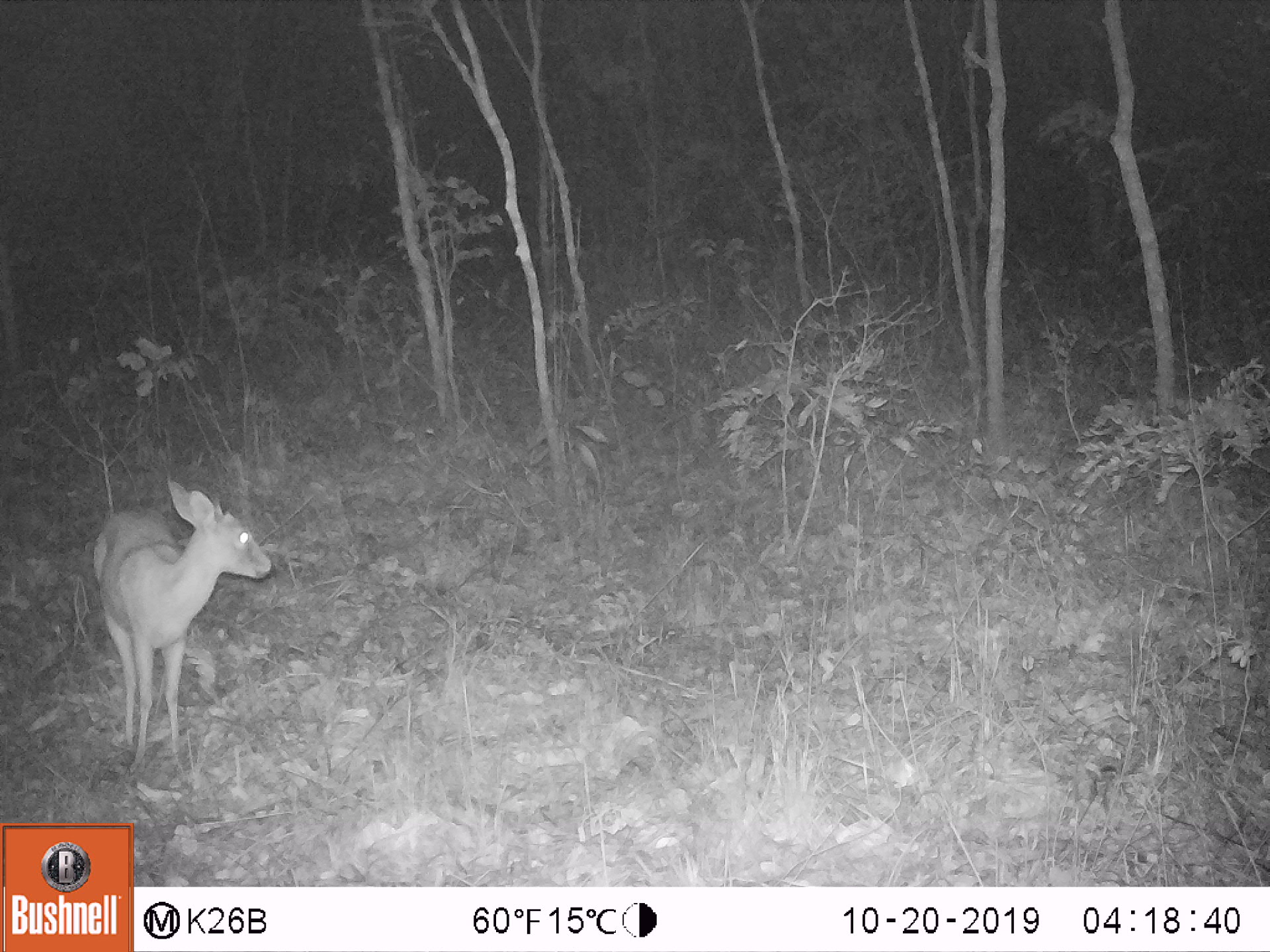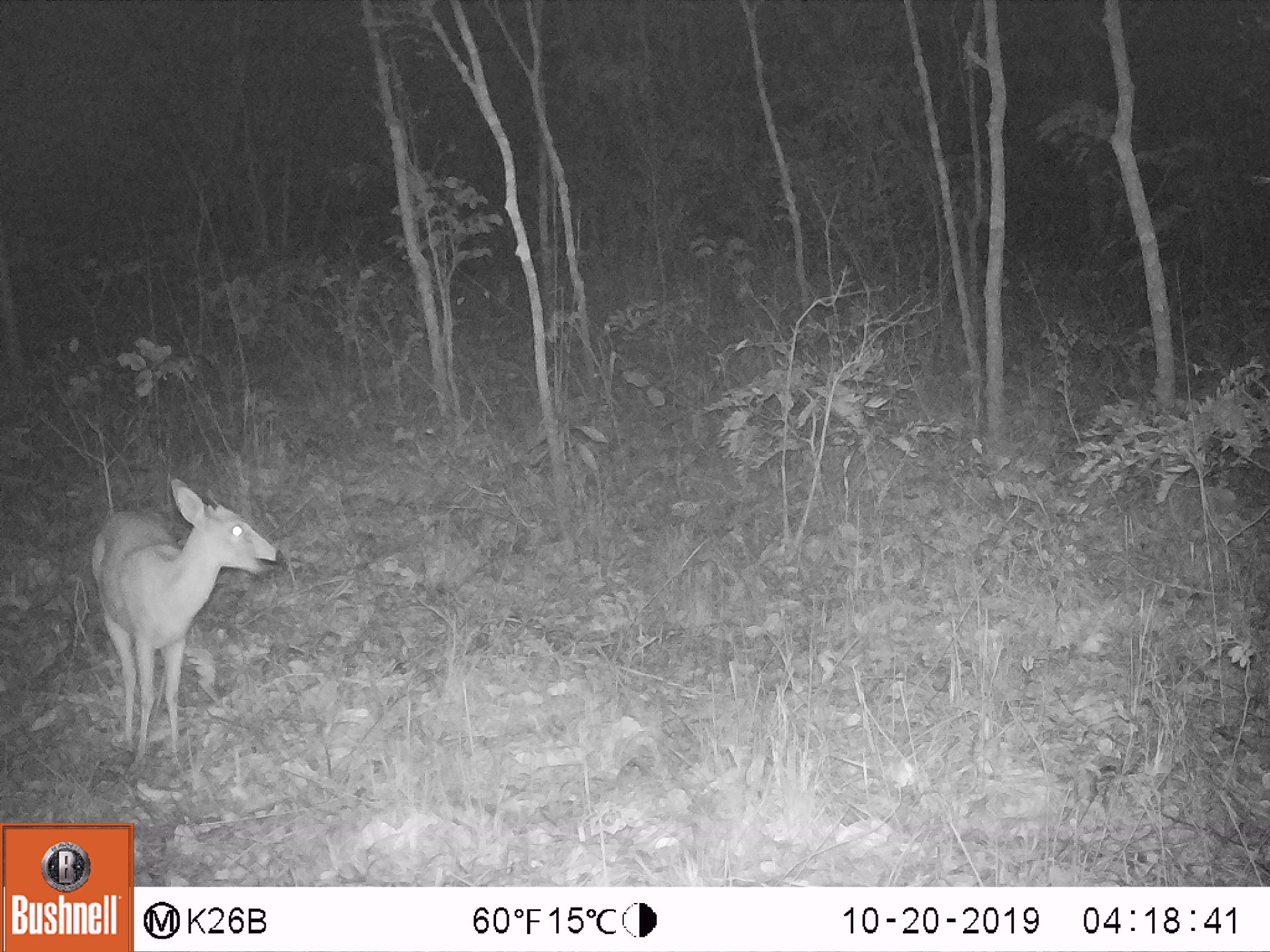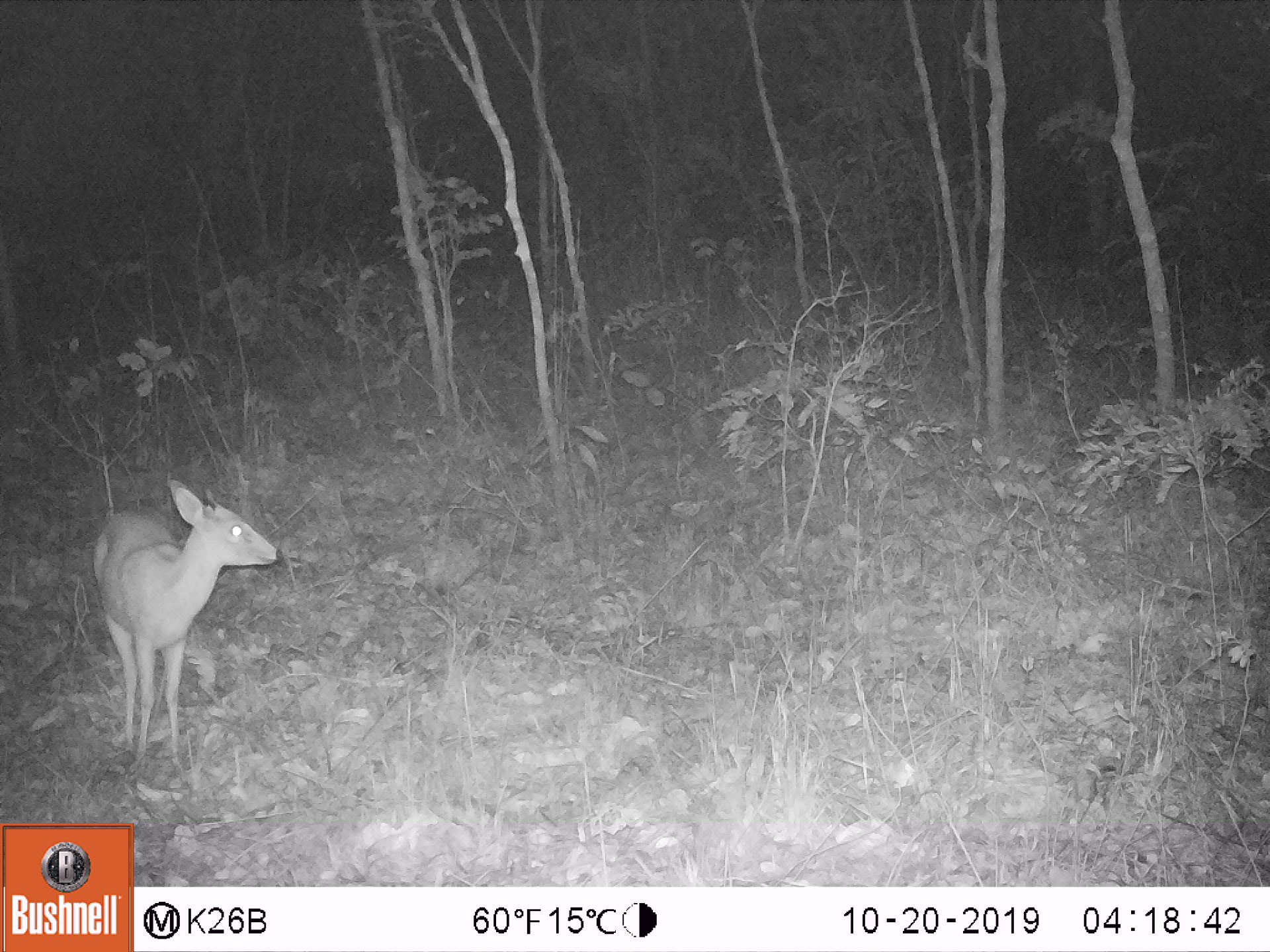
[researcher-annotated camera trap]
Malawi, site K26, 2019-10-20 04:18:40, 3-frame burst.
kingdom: Animalia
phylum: Chordata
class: Mammalia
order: Artiodactyla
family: Bovidae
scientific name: Antilopinae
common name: small antelope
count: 1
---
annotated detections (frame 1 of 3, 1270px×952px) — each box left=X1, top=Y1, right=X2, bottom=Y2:
small antelope: left=89, top=471, right=274, bottom=763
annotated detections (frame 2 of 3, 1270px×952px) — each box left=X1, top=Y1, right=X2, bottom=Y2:
small antelope: left=91, top=475, right=284, bottom=771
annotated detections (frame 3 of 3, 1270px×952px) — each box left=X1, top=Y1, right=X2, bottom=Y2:
small antelope: left=87, top=473, right=284, bottom=775